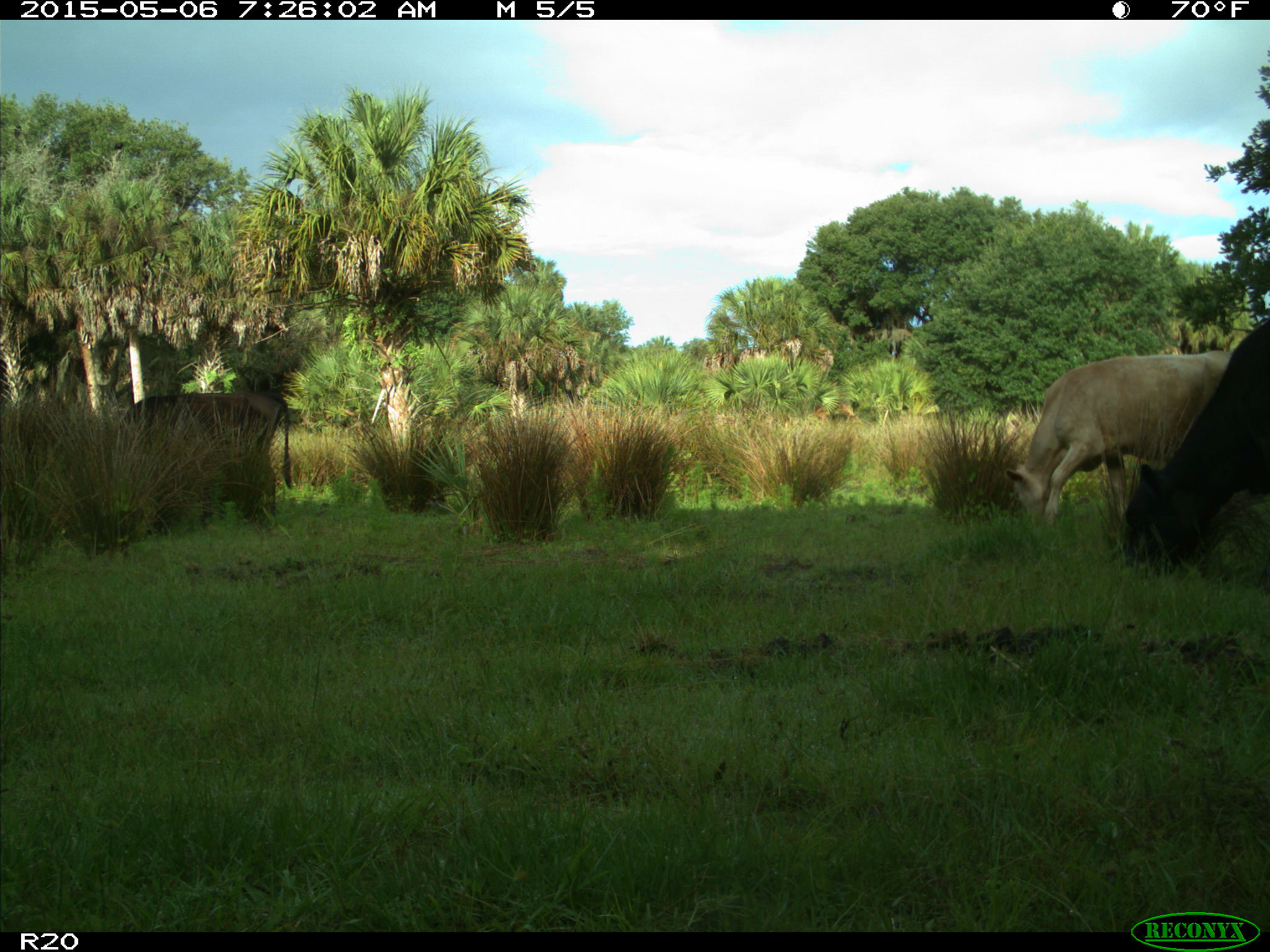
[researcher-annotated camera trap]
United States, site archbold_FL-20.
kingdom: Animalia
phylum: Chordata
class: Mammalia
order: Artiodactyla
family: Bovidae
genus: Bos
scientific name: Bos taurus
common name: domestic cow